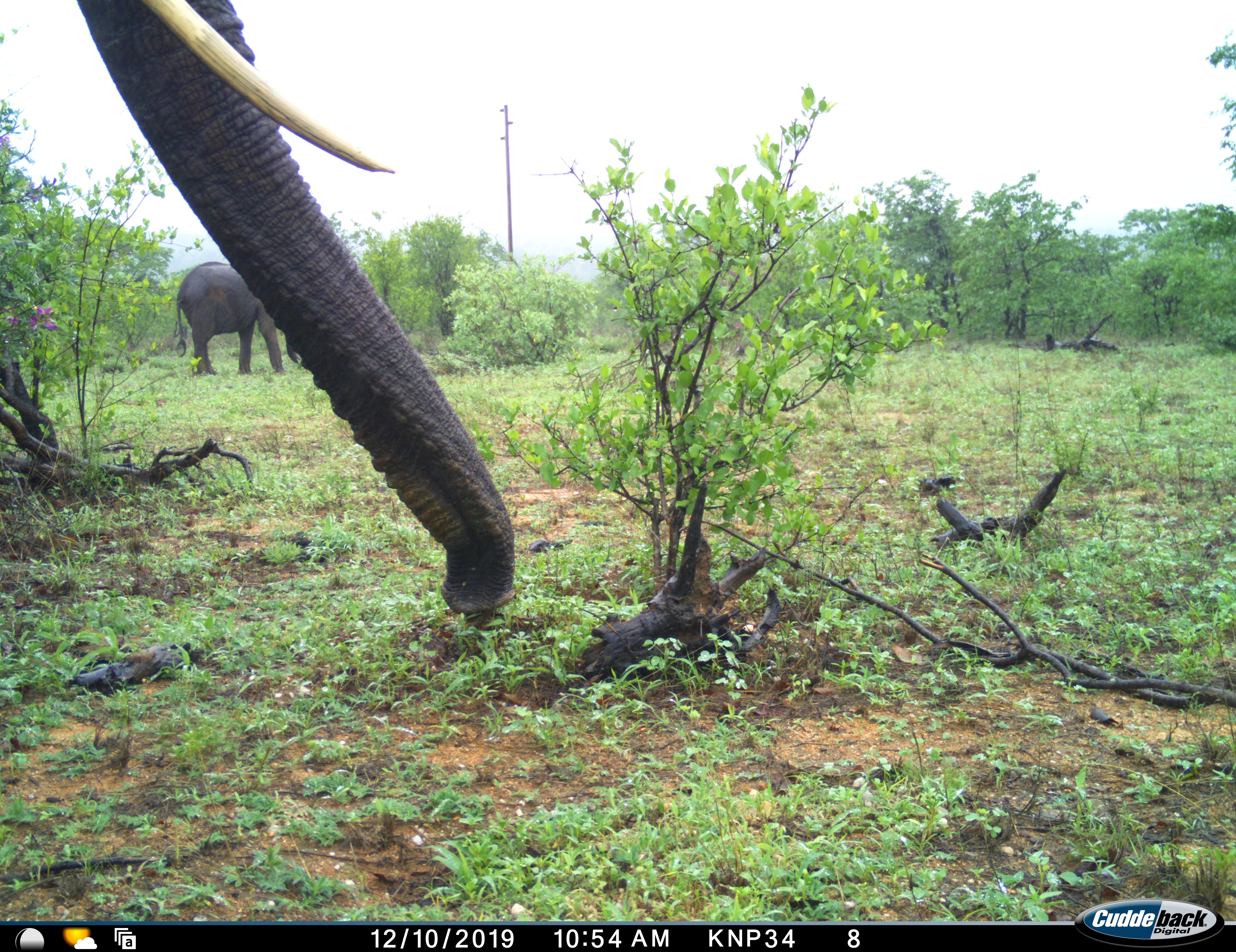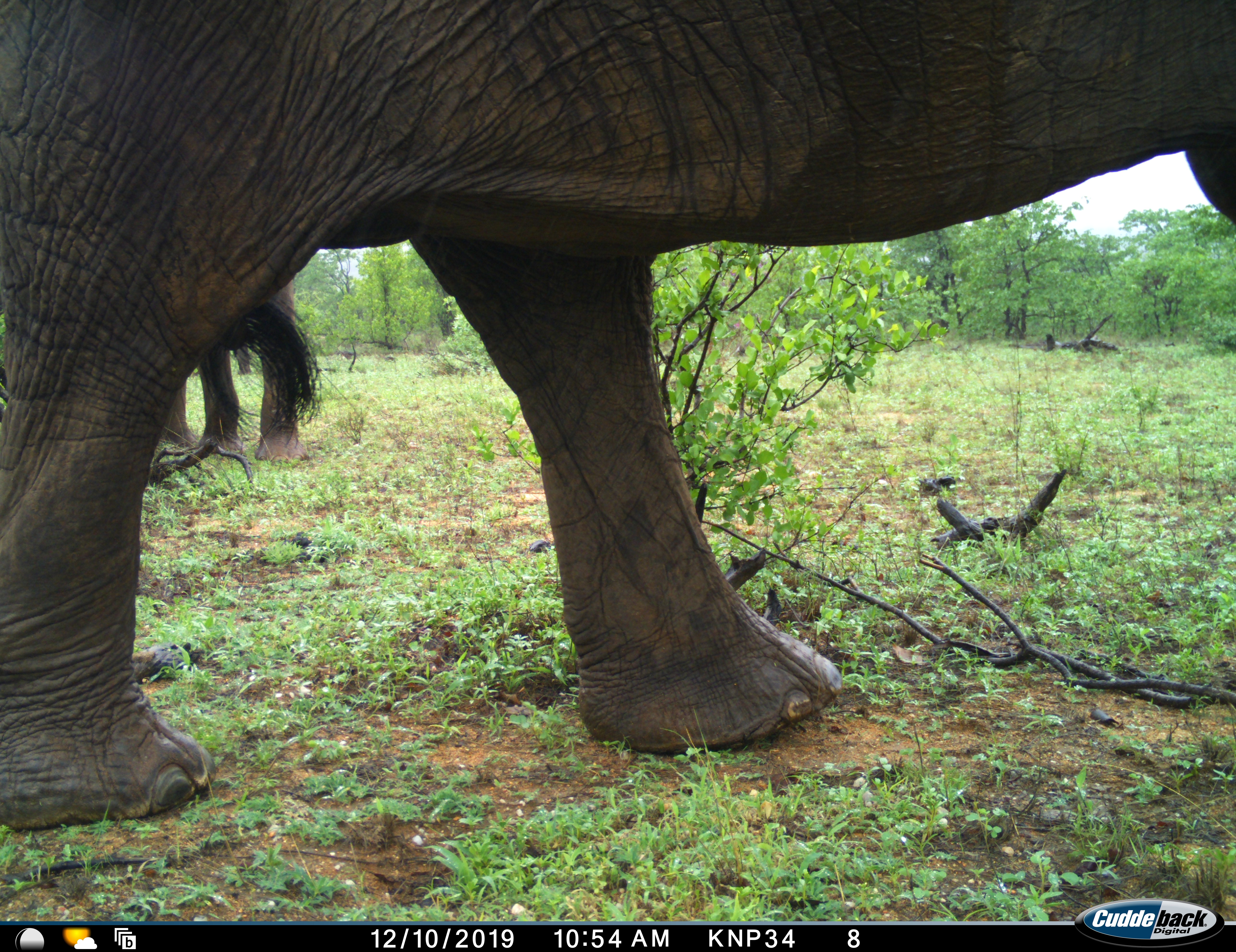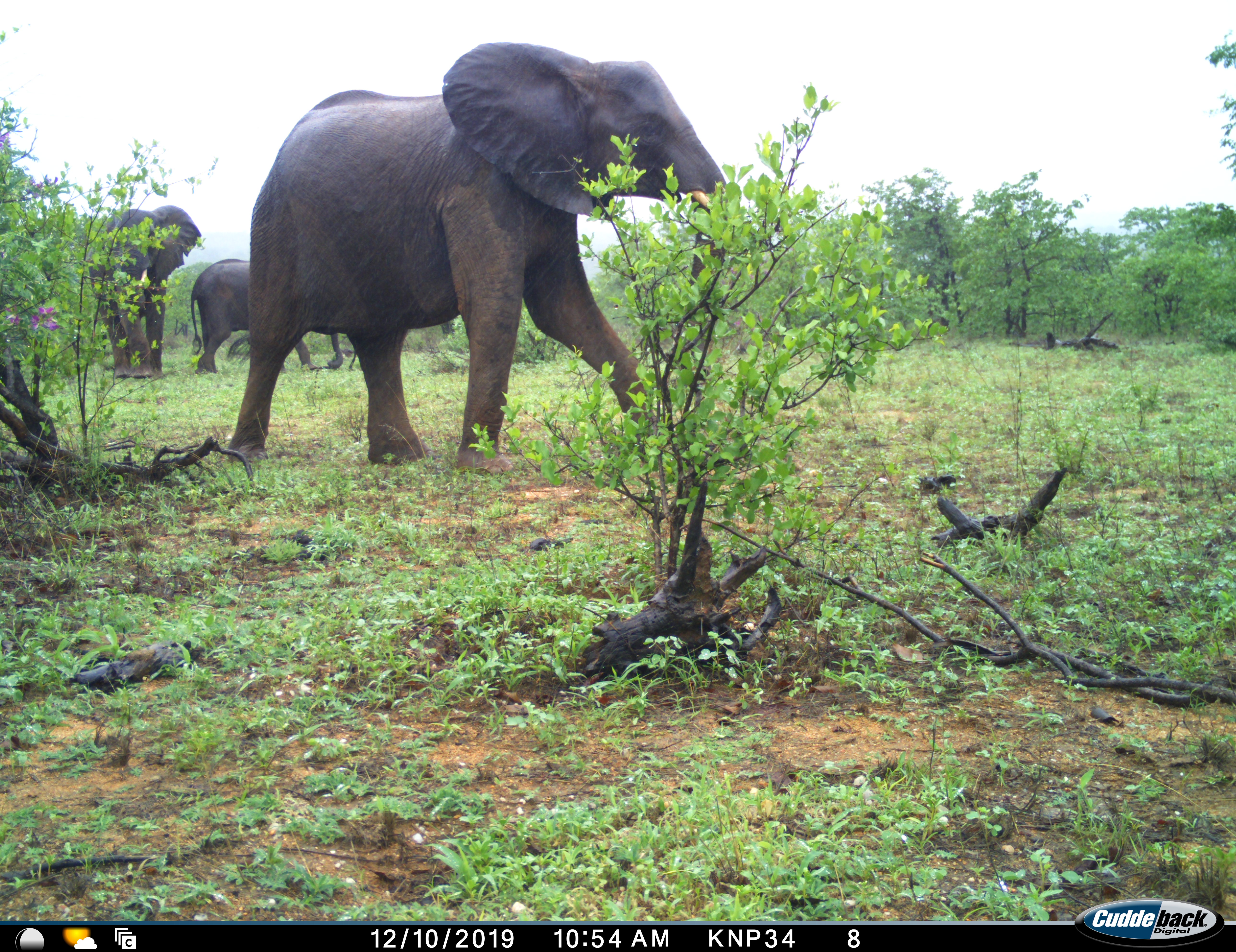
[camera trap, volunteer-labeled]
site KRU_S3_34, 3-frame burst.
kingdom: Animalia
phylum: Chordata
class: Mammalia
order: Proboscidea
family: Elephantidae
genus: Loxodonta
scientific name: Loxodonta africana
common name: african bush elephant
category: elephant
Elephant (african bush elephant) (Loxodonta africana), count 4. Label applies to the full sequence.